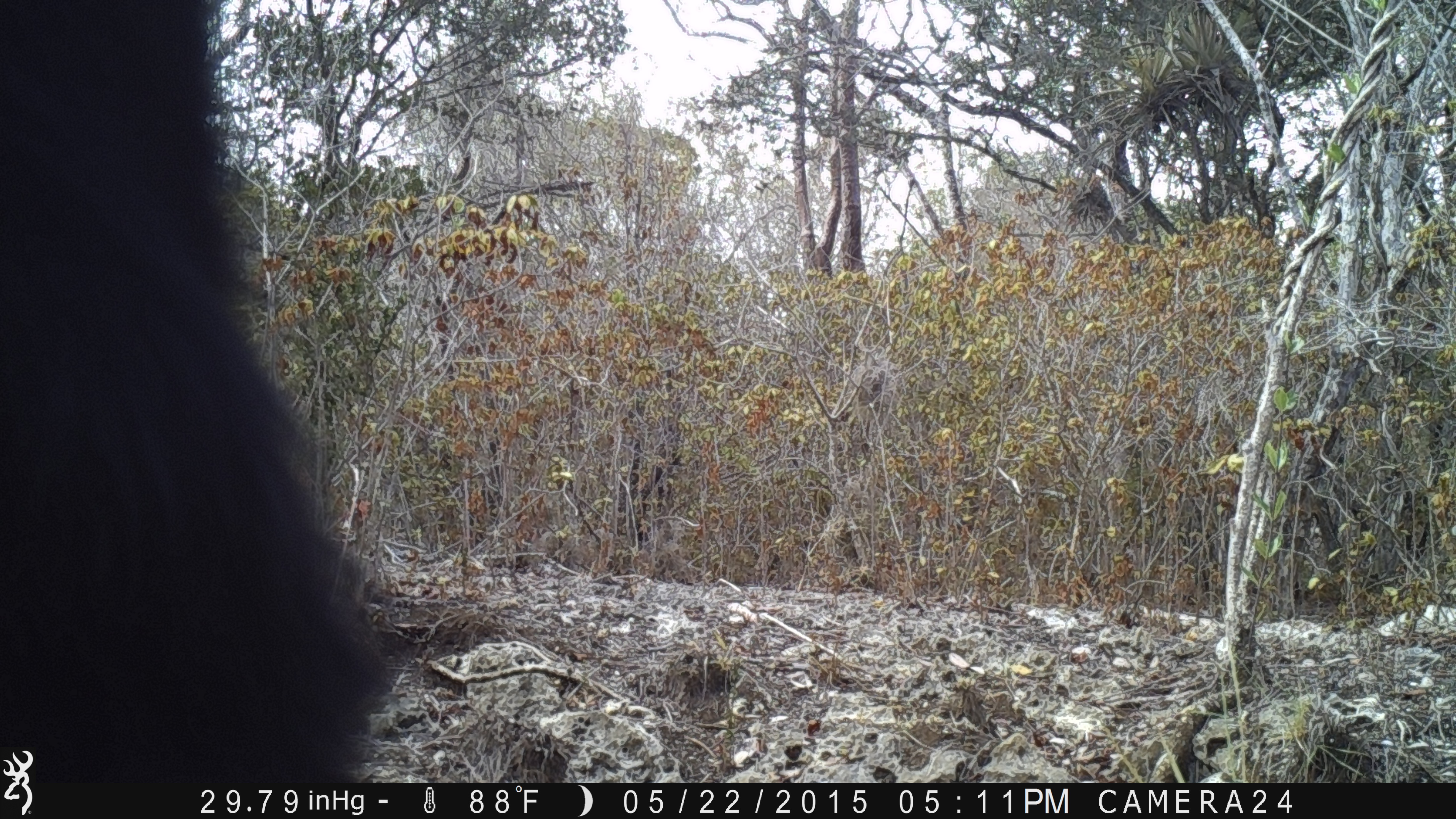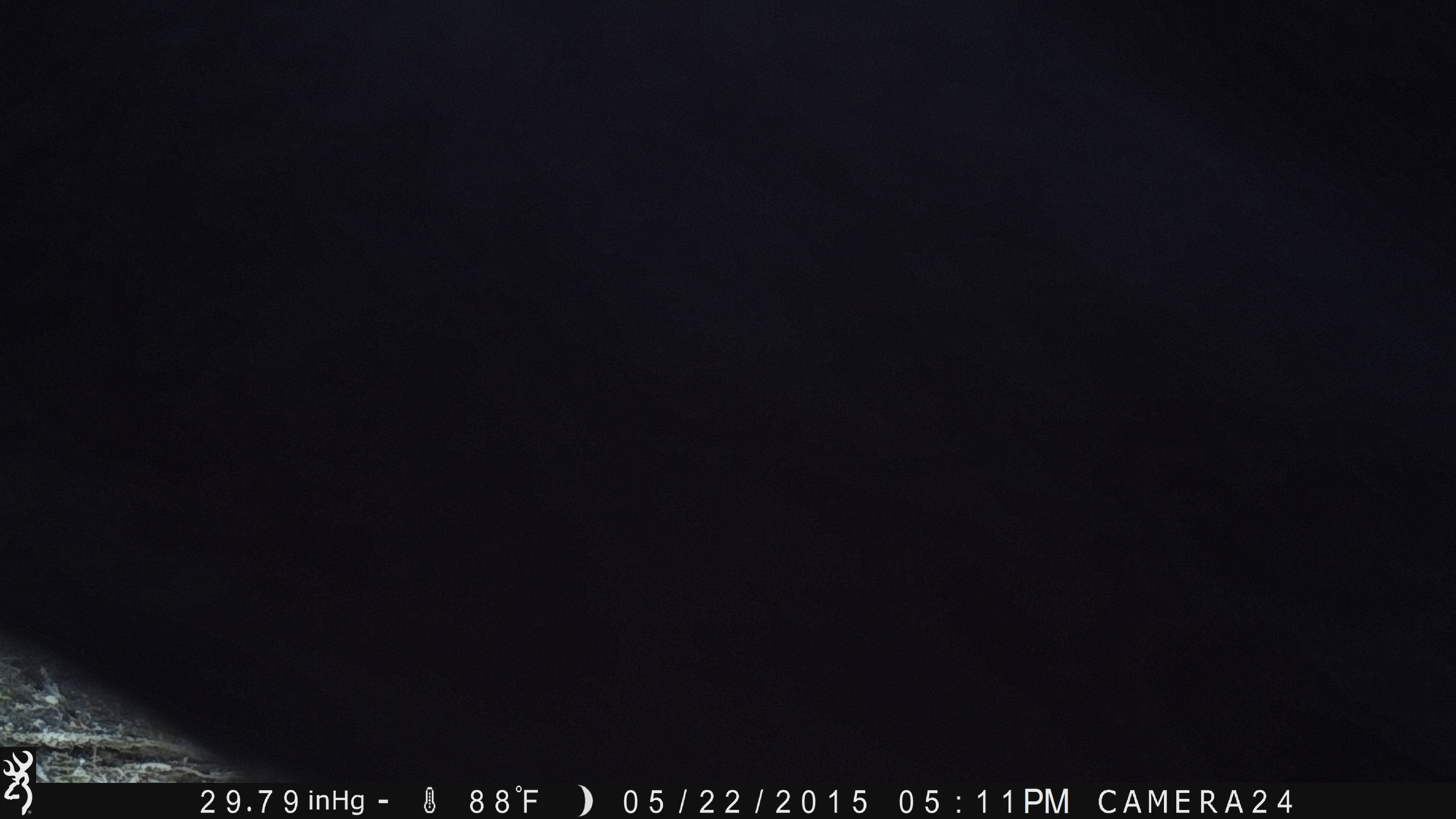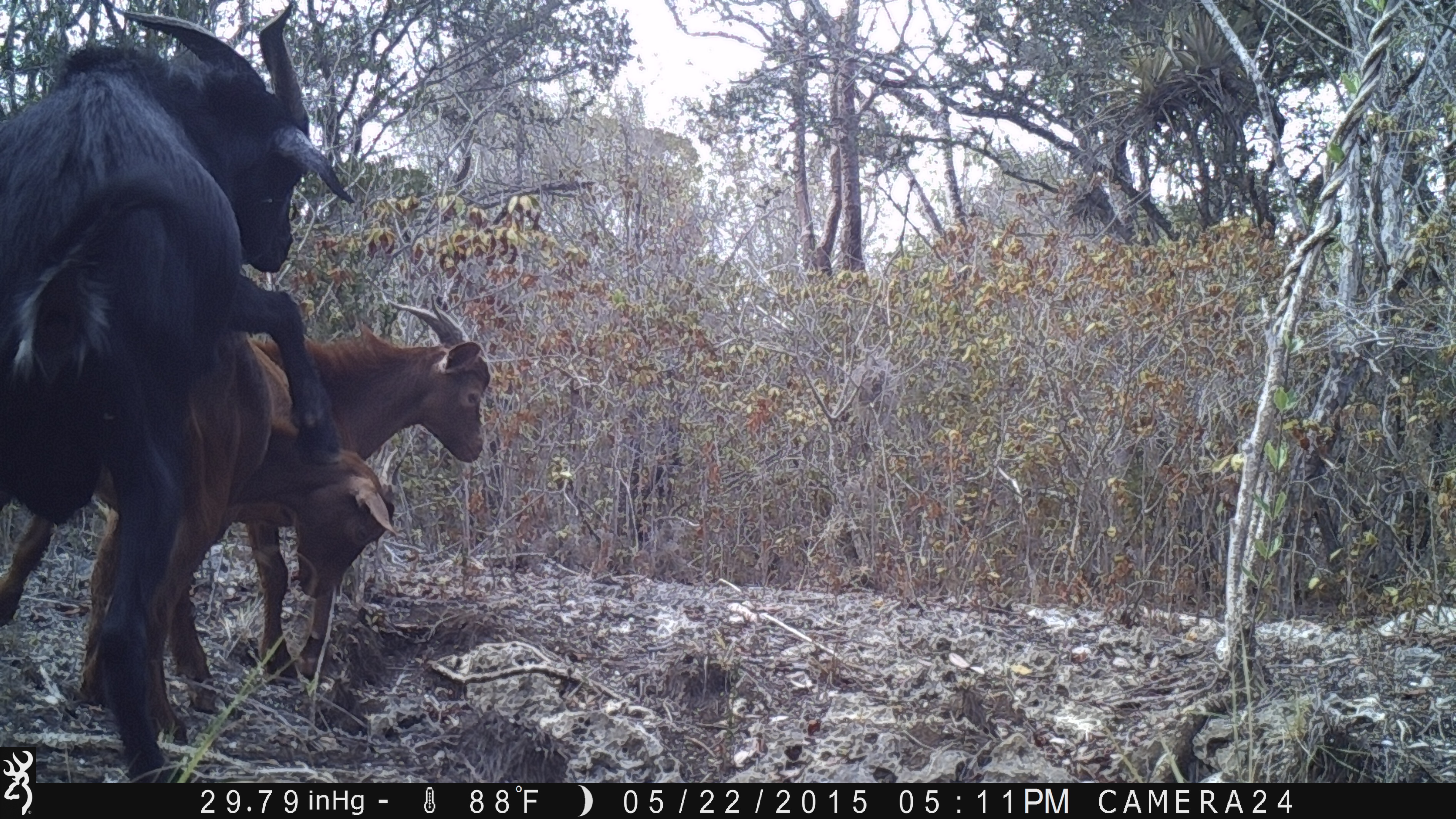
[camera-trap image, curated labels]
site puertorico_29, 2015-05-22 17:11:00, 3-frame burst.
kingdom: Animalia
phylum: Chordata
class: Mammalia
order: Artiodactyla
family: Bovidae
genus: Capra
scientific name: Capra hircus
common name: goat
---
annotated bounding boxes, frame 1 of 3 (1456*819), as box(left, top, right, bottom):
unknown: box(21, 0, 388, 798)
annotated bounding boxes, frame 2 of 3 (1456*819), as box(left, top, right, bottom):
unknown: box(0, 14, 980, 795)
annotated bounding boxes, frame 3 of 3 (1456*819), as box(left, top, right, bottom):
goat: box(0, 0, 278, 783); box(0, 295, 512, 703); box(237, 341, 406, 589)